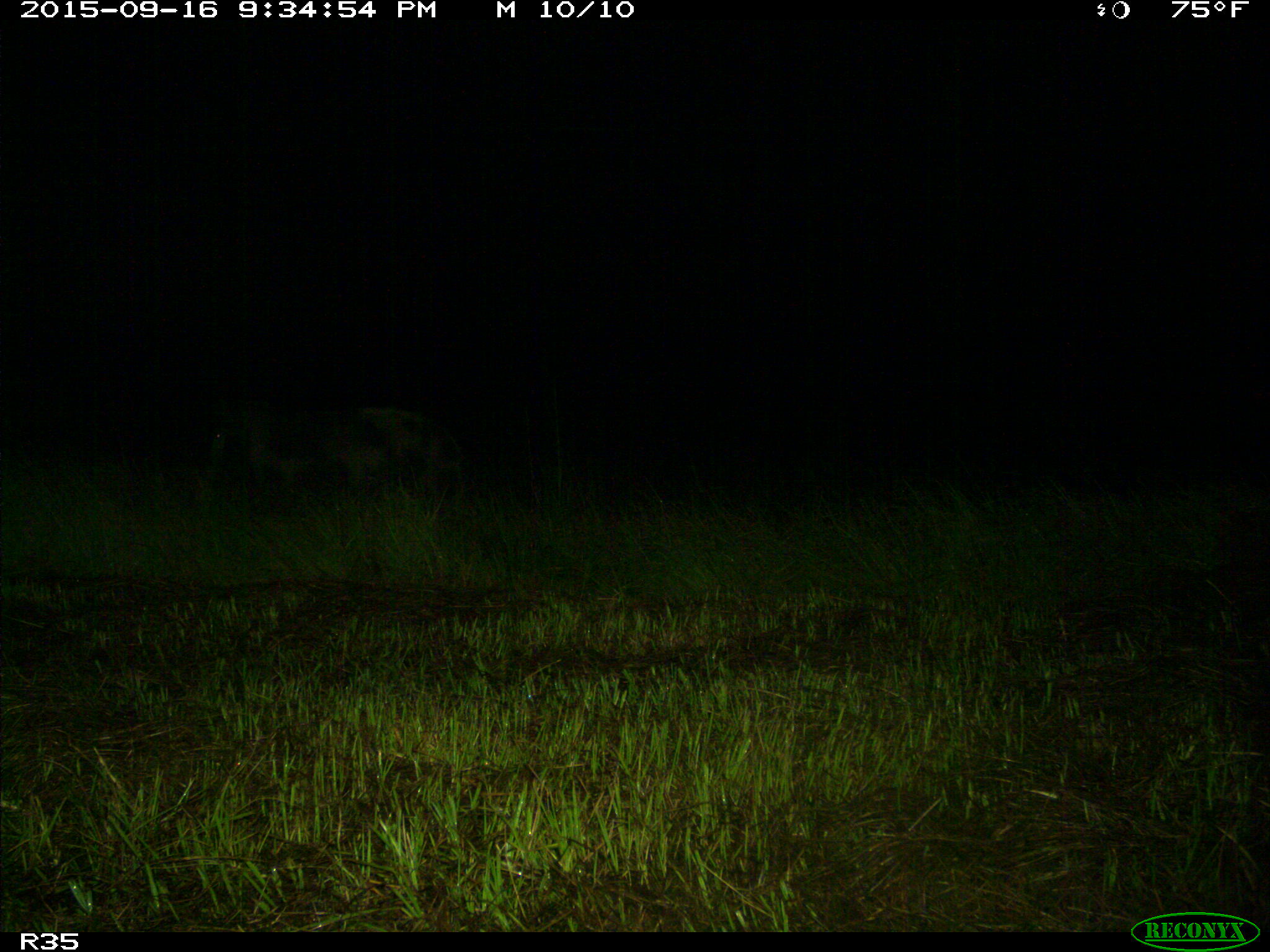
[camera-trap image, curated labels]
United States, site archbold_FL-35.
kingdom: Animalia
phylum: Chordata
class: Mammalia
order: Artiodactyla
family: Suidae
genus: Sus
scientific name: Sus scrofa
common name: wild boar